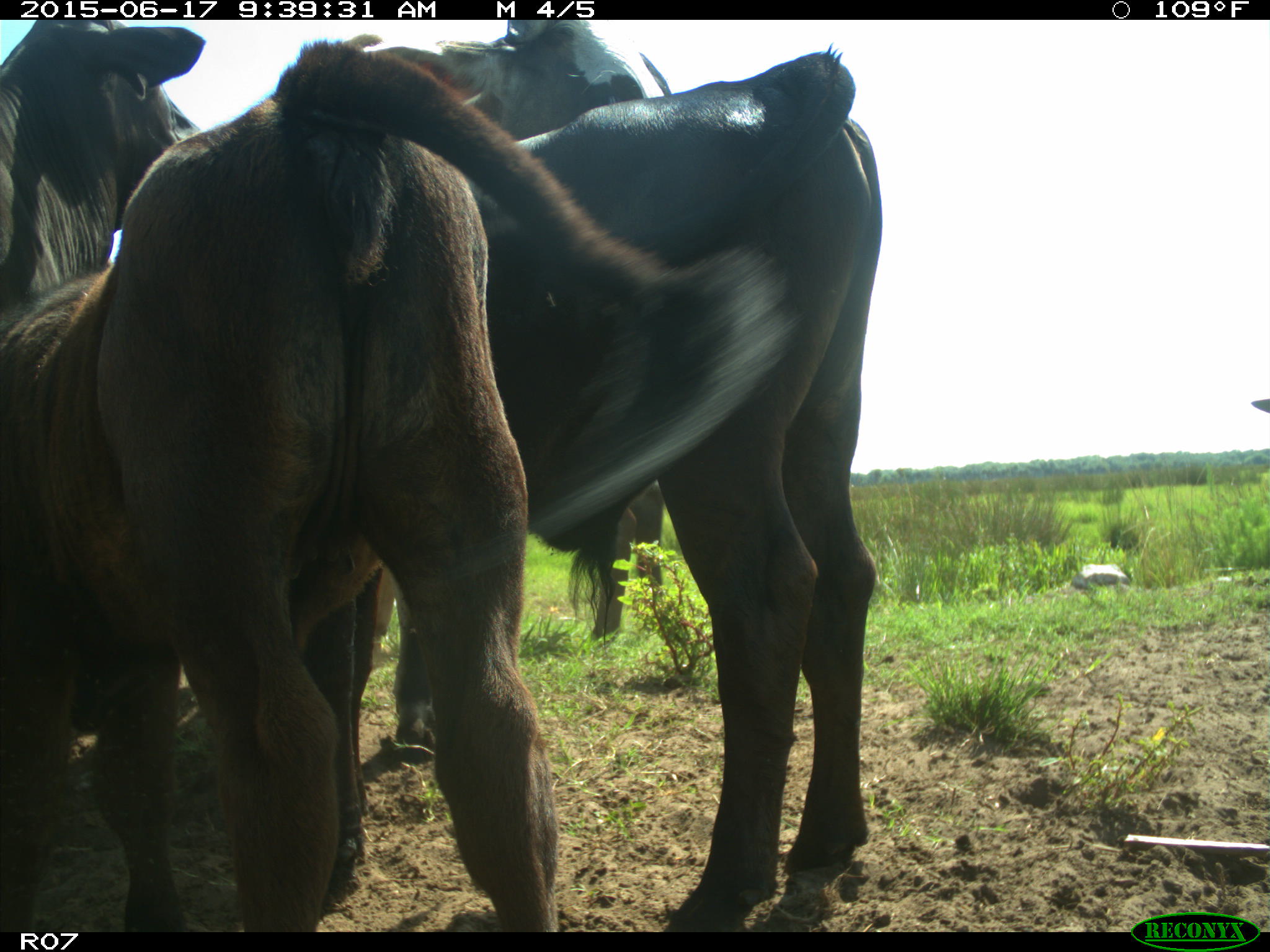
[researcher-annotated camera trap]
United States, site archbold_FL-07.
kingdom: Animalia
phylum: Chordata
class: Mammalia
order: Artiodactyla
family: Bovidae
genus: Bos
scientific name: Bos taurus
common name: domestic cow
Bos taurus (domestic cow).